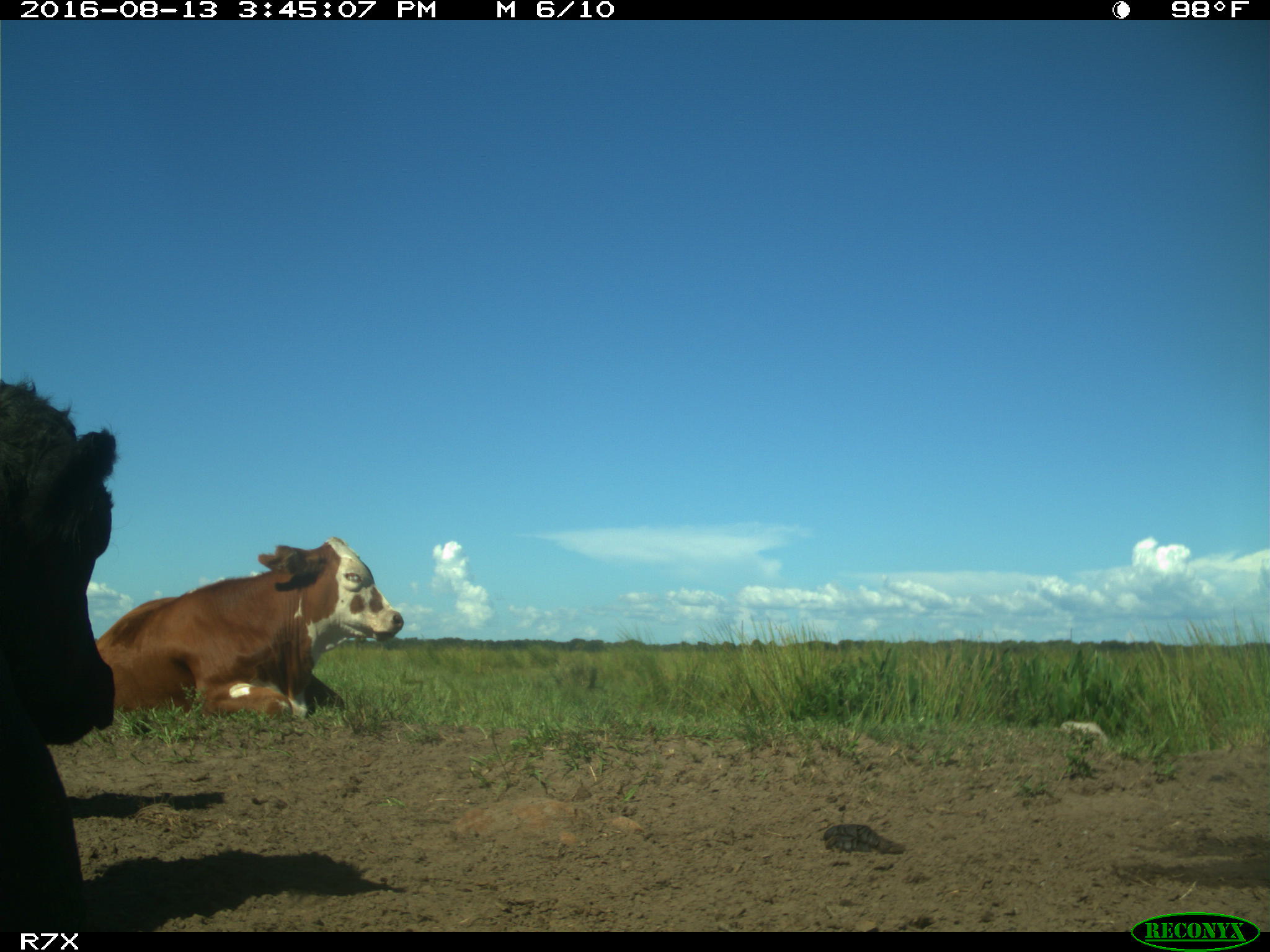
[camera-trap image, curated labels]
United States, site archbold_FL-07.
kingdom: Animalia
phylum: Chordata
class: Mammalia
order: Artiodactyla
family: Bovidae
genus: Bos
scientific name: Bos taurus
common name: domestic cow